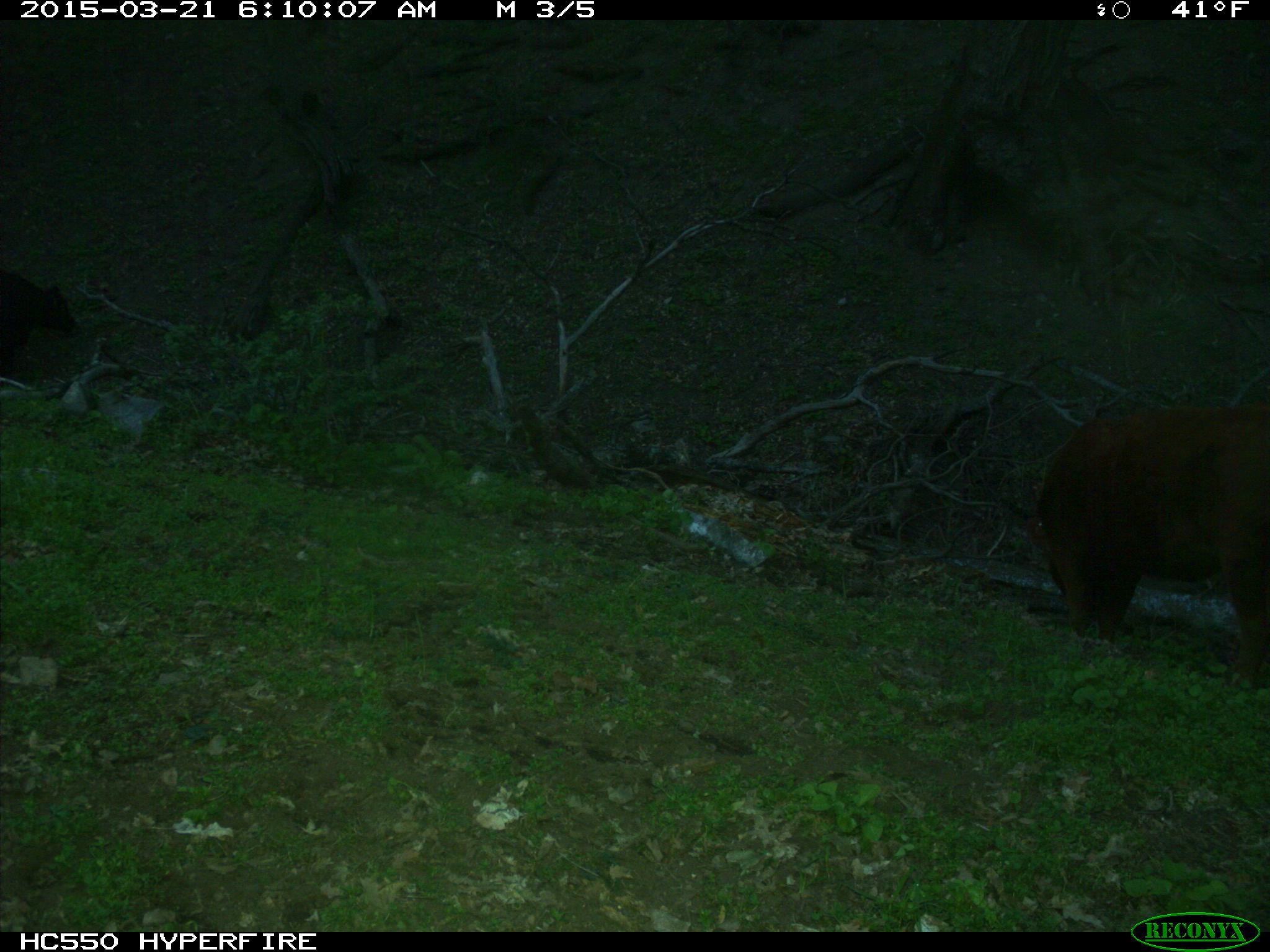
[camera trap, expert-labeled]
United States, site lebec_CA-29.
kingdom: Animalia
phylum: Chordata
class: Mammalia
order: Artiodactyla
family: Bovidae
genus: Bos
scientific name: Bos taurus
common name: domestic cow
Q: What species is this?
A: Bos taurus (domestic cow).